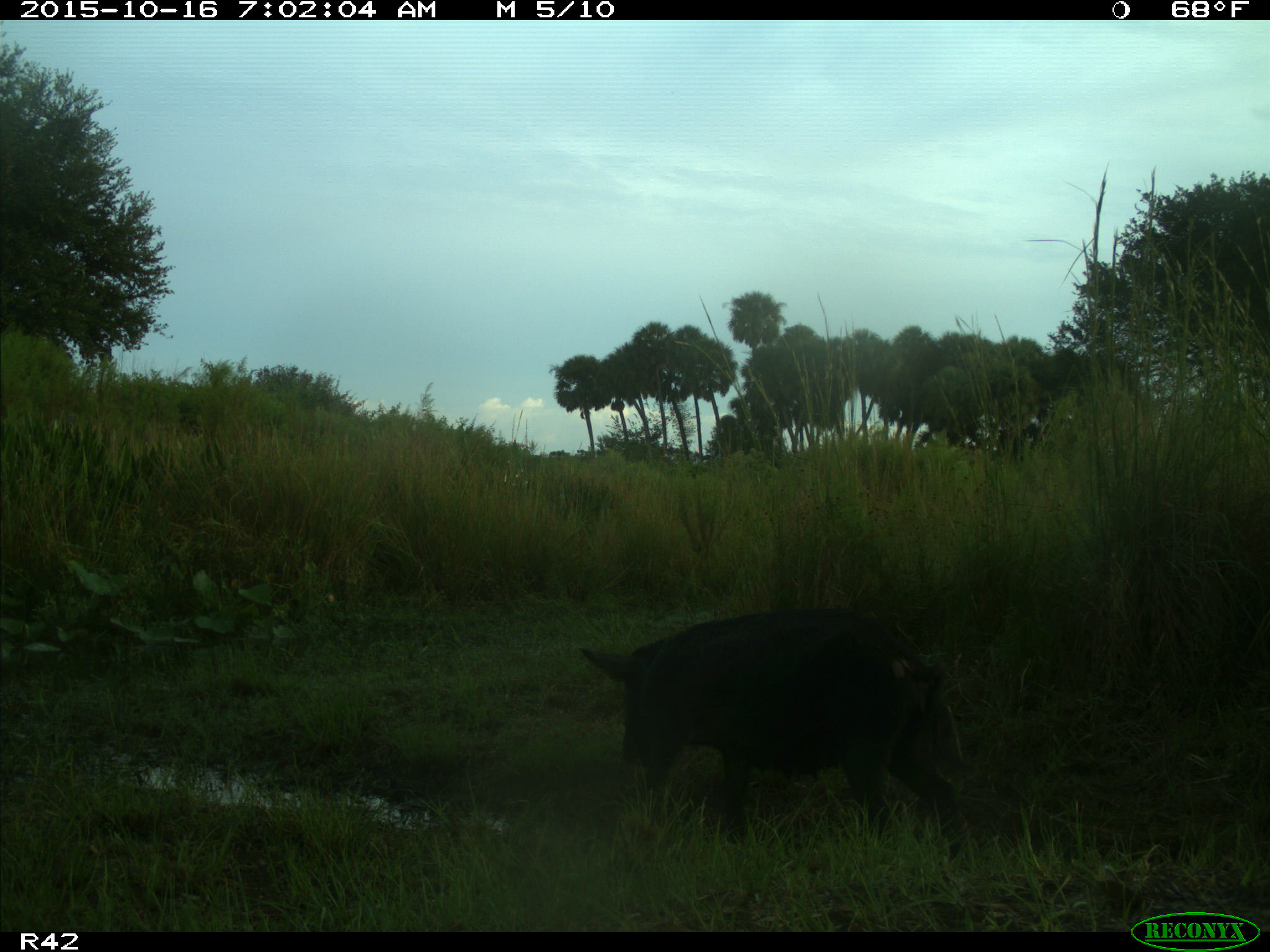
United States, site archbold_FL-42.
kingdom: Animalia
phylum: Chordata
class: Mammalia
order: Artiodactyla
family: Suidae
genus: Sus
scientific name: Sus scrofa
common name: wild boar